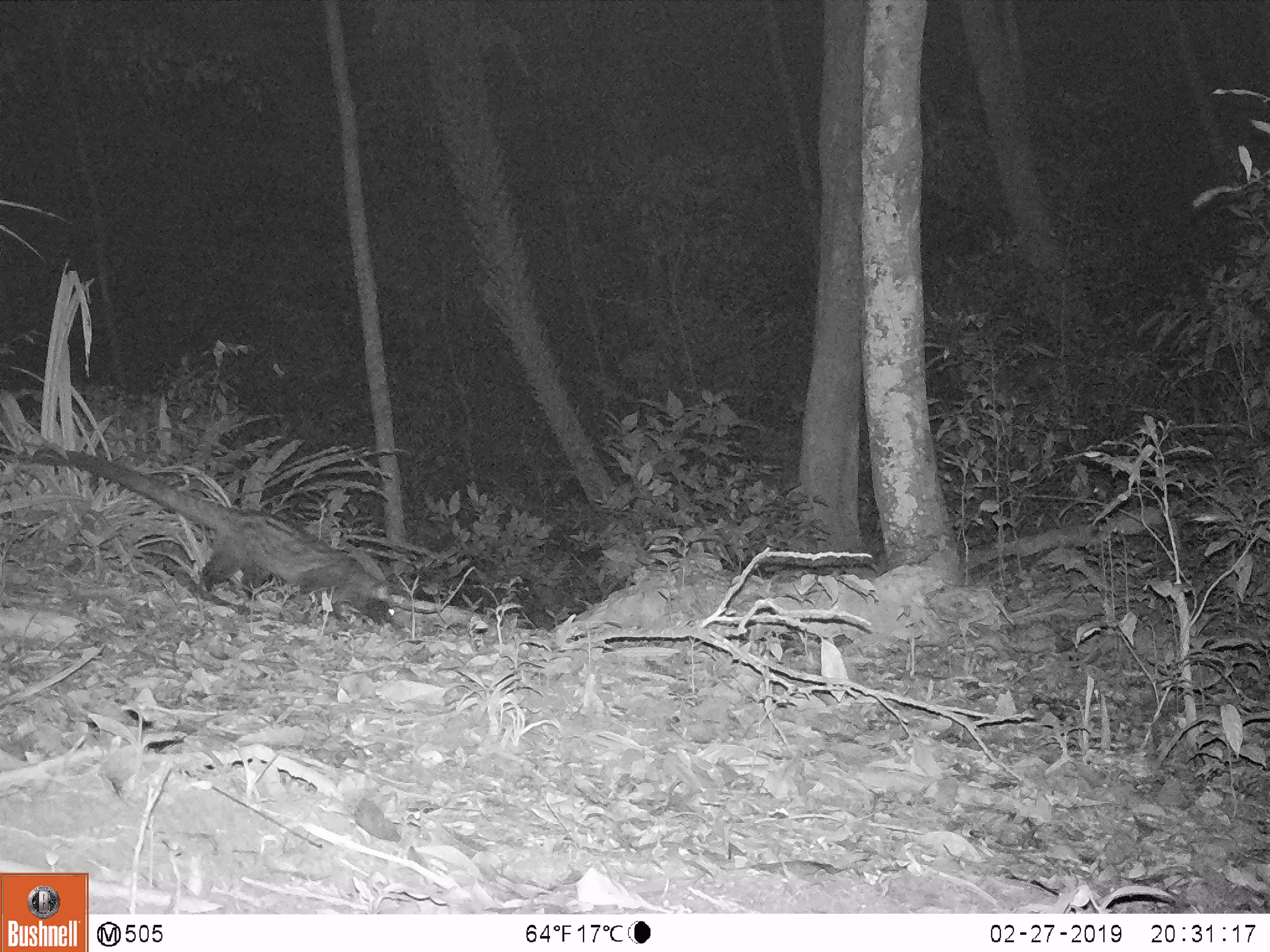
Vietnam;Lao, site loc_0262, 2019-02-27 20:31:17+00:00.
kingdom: Animalia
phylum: Chordata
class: Mammalia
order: Carnivora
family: Viverridae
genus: Paradoxurus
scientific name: Paradoxurus hermaphroditus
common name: common palm civet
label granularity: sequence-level